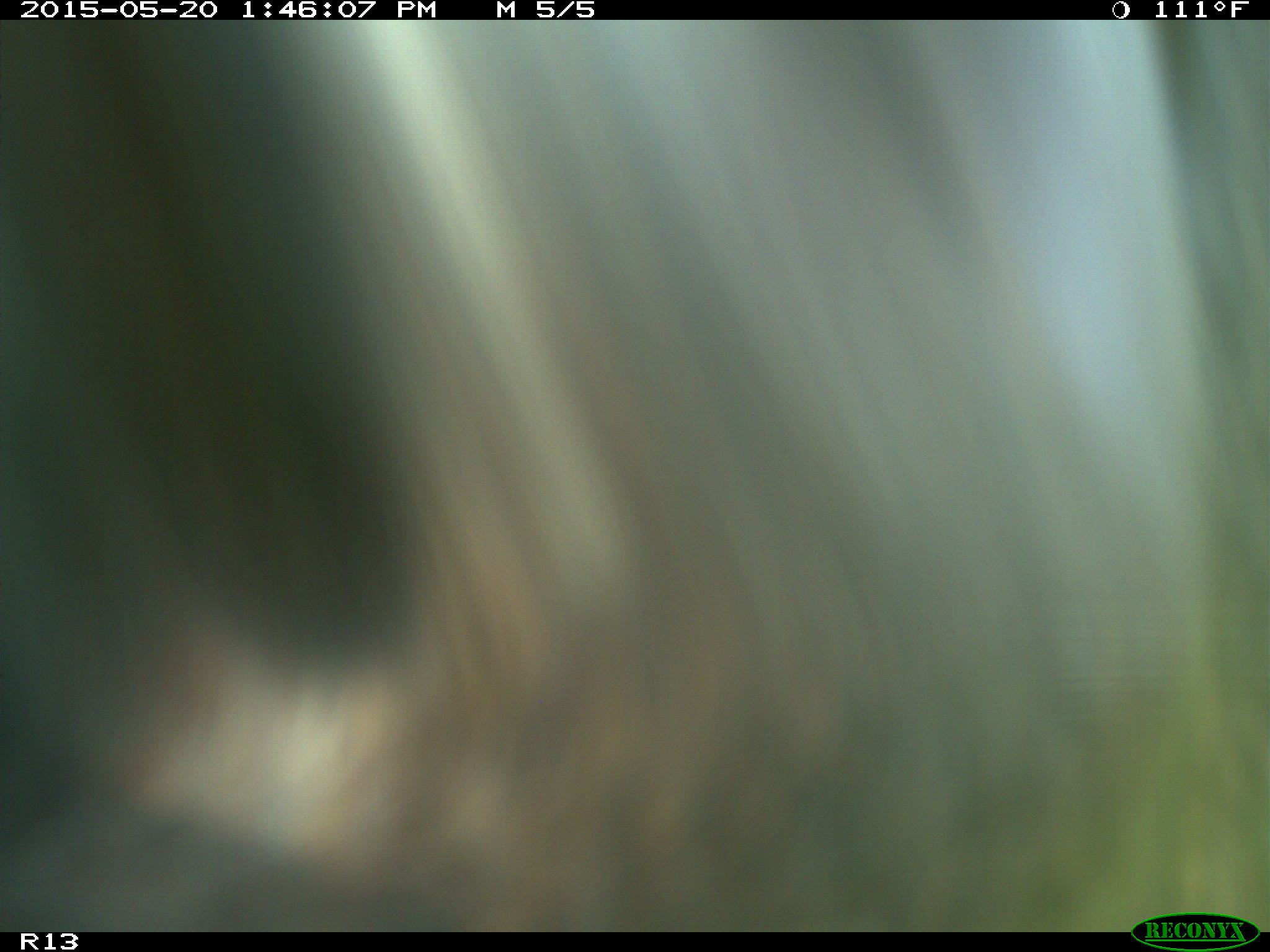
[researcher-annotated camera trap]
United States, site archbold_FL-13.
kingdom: Animalia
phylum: Chordata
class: Mammalia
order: Artiodactyla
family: Bovidae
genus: Bos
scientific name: Bos taurus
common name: domestic cow